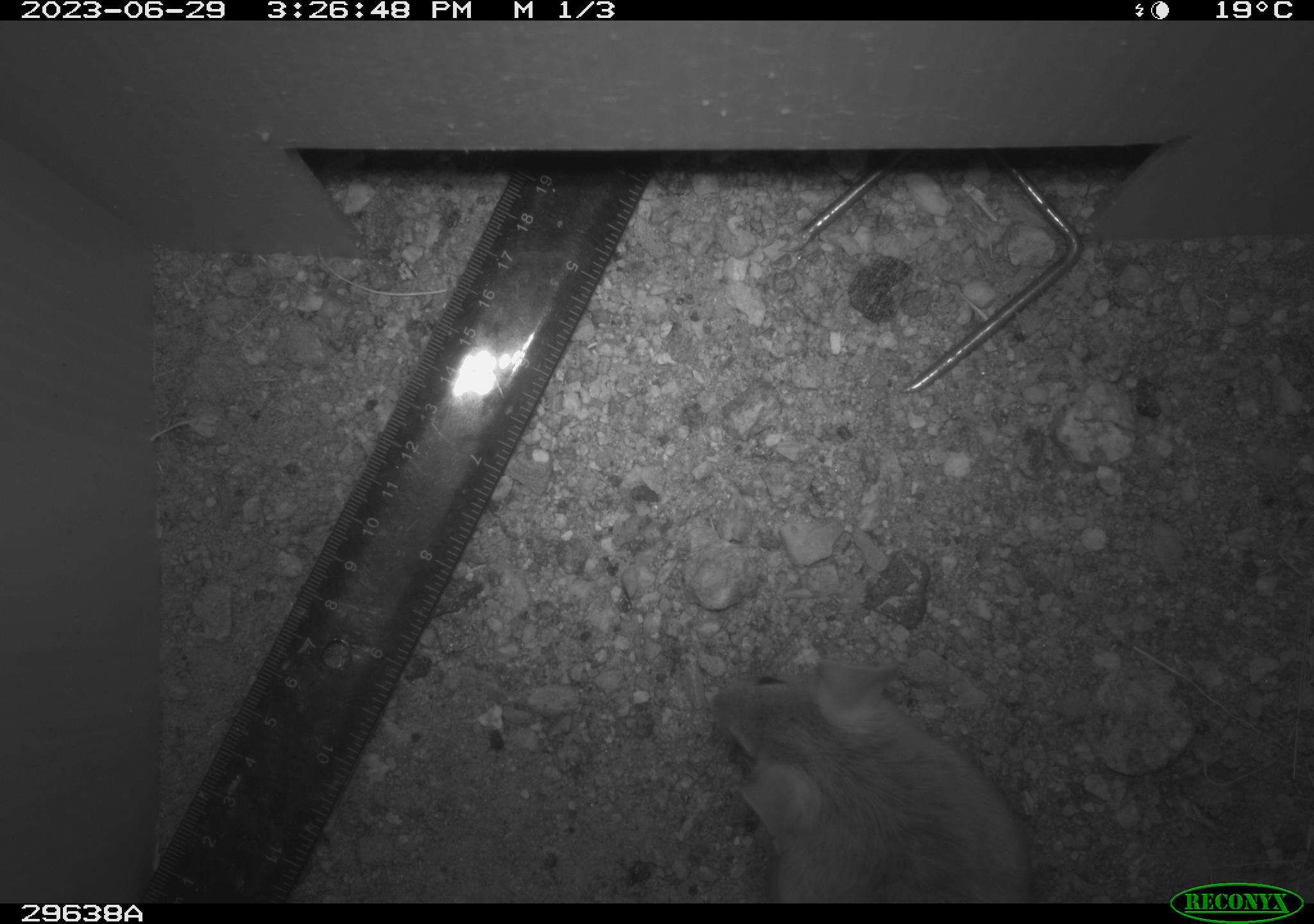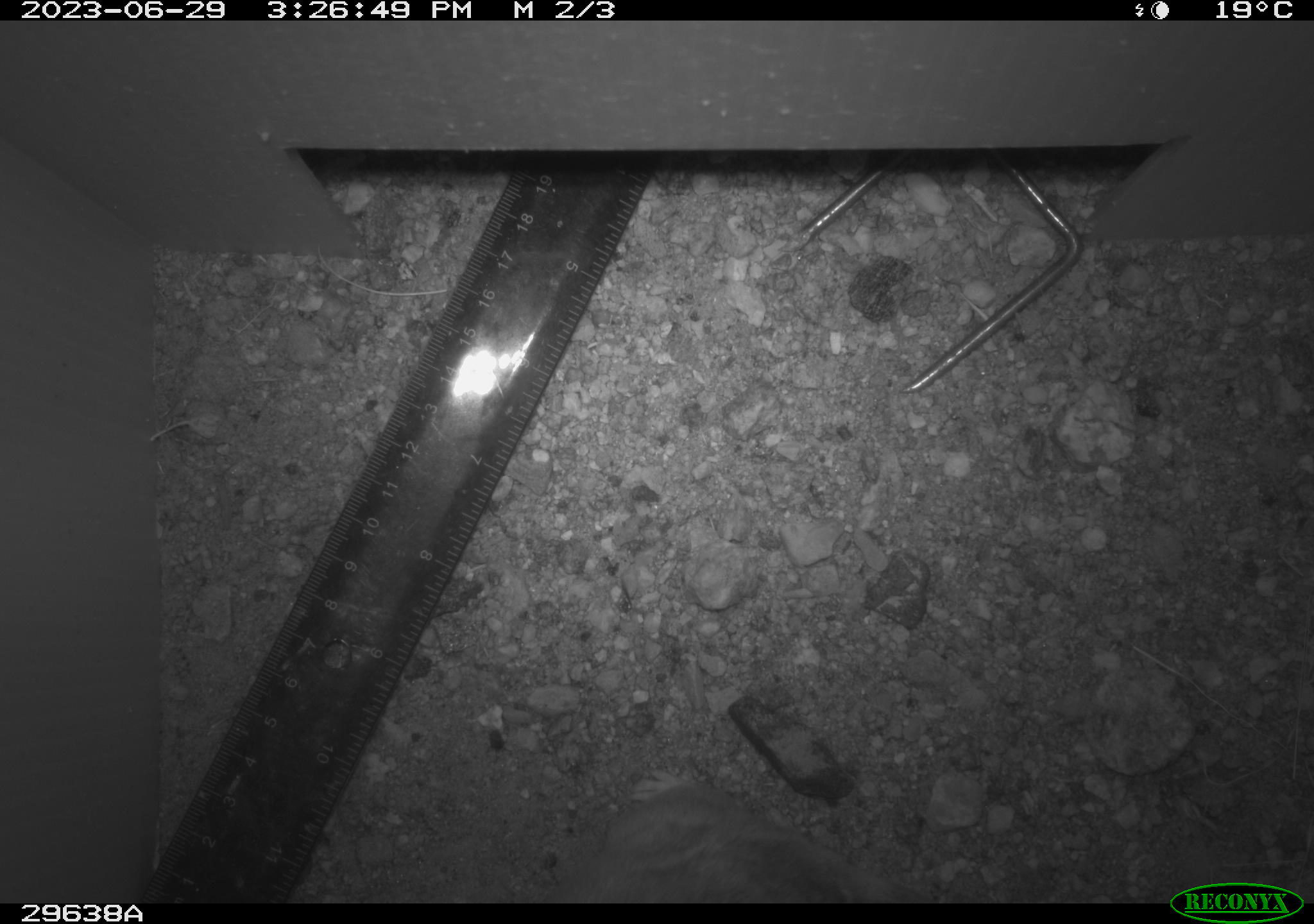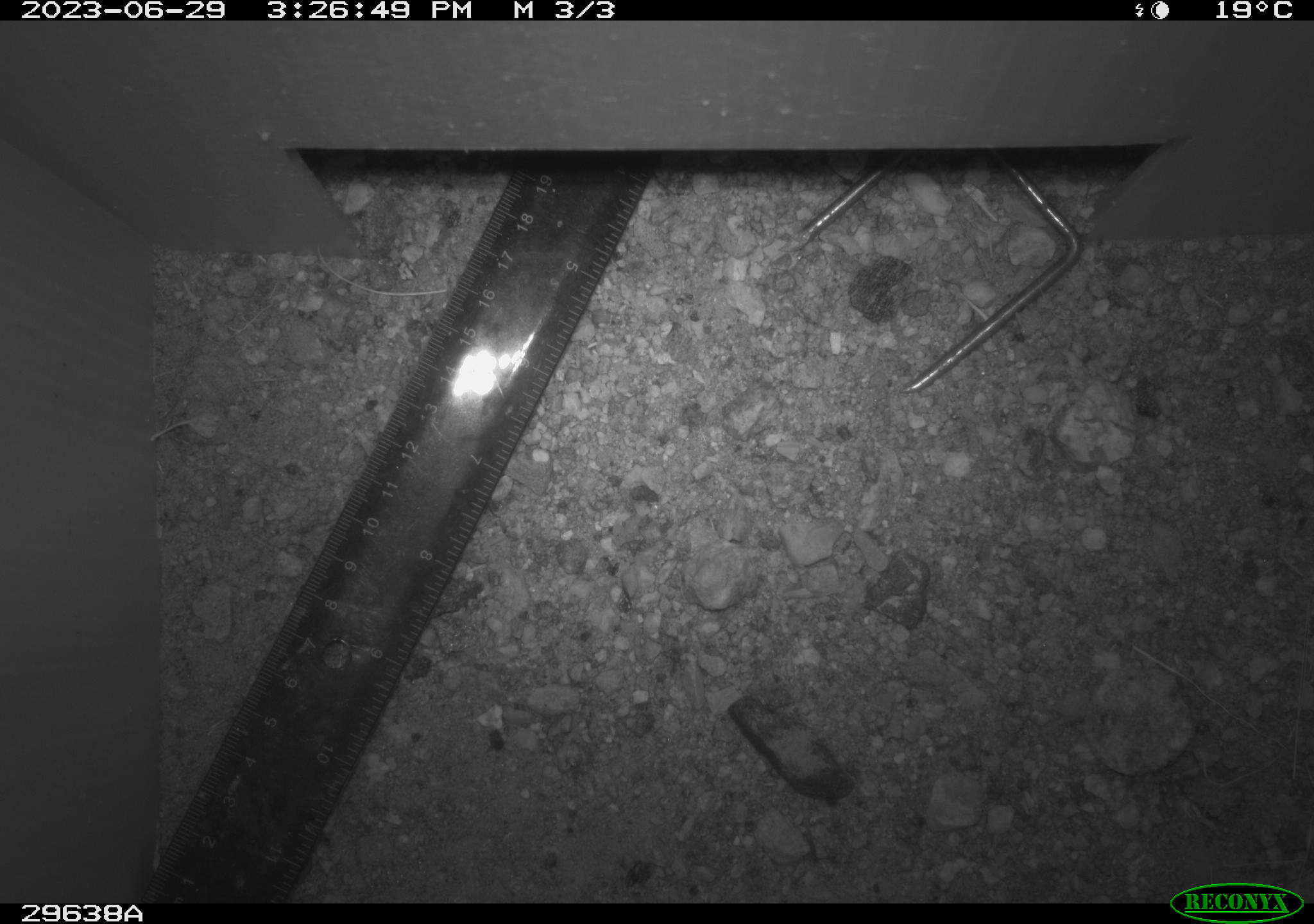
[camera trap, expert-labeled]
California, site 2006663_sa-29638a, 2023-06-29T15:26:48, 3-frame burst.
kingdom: Animalia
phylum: Chordata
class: Mammalia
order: Rodentia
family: Cricetidae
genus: Neotoma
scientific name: Neotoma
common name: pack rat or woodrat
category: neotoma species